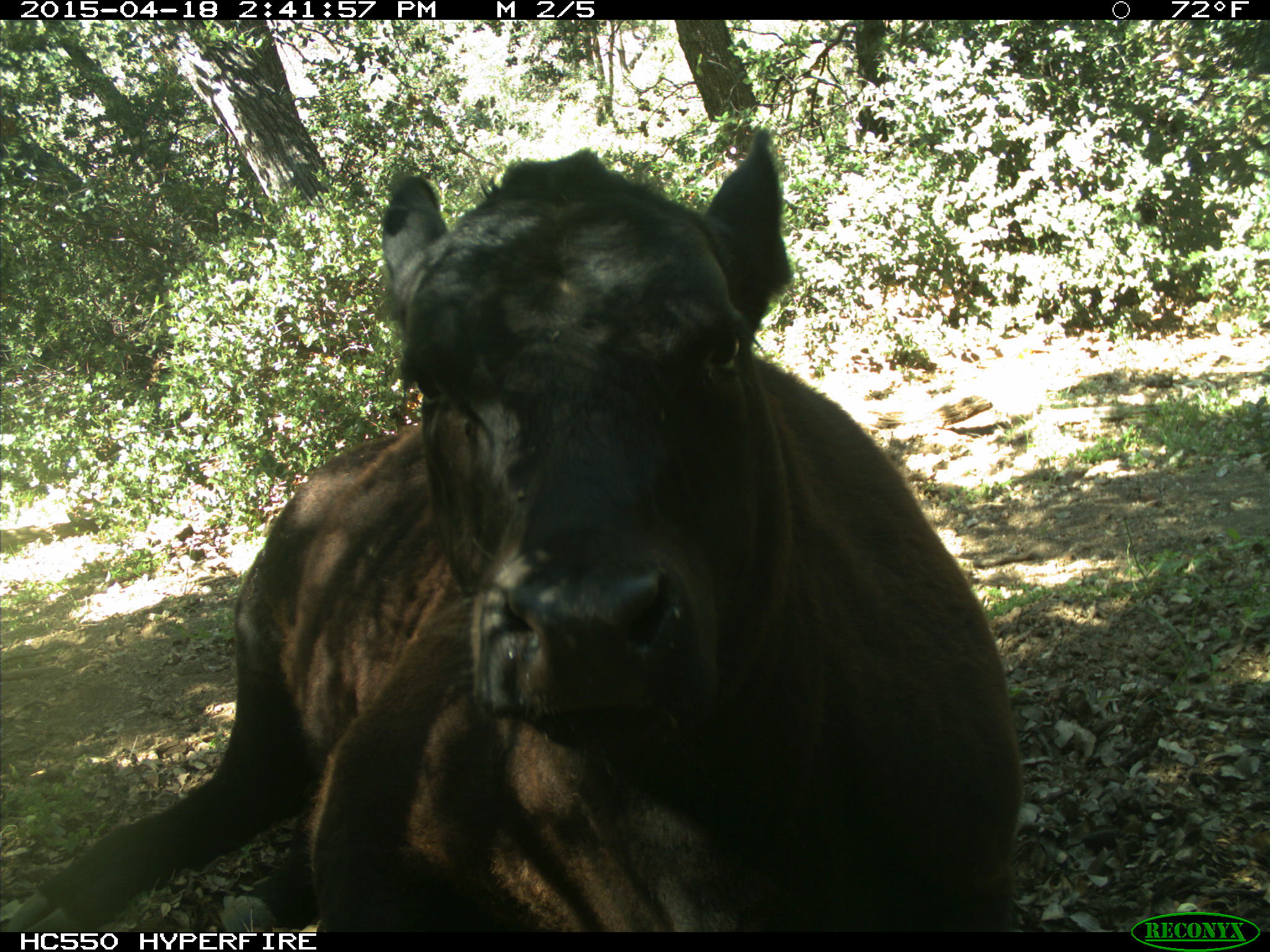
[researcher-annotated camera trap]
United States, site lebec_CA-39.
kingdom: Animalia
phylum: Chordata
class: Mammalia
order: Artiodactyla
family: Bovidae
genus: Bos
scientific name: Bos taurus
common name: domestic cow